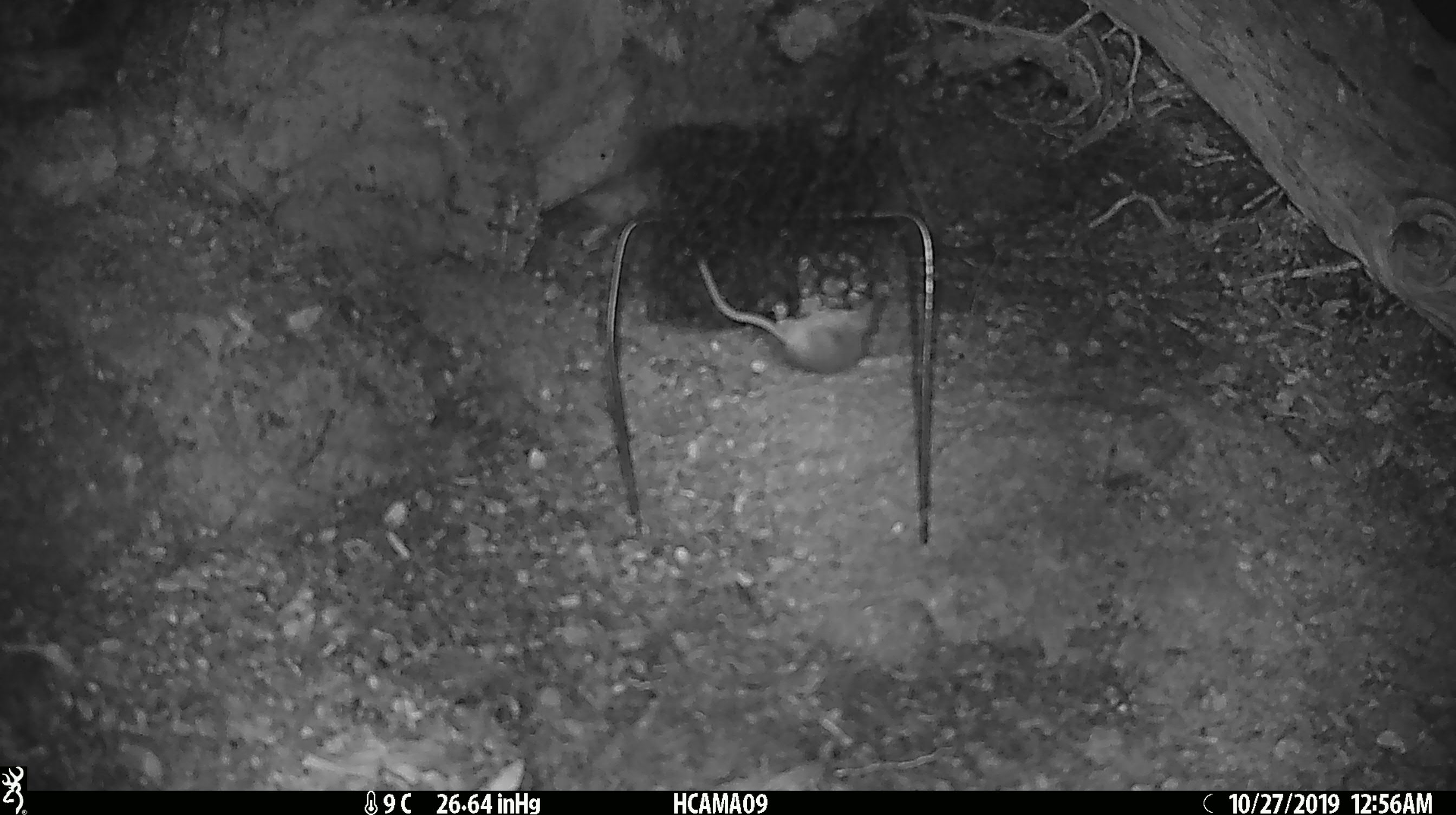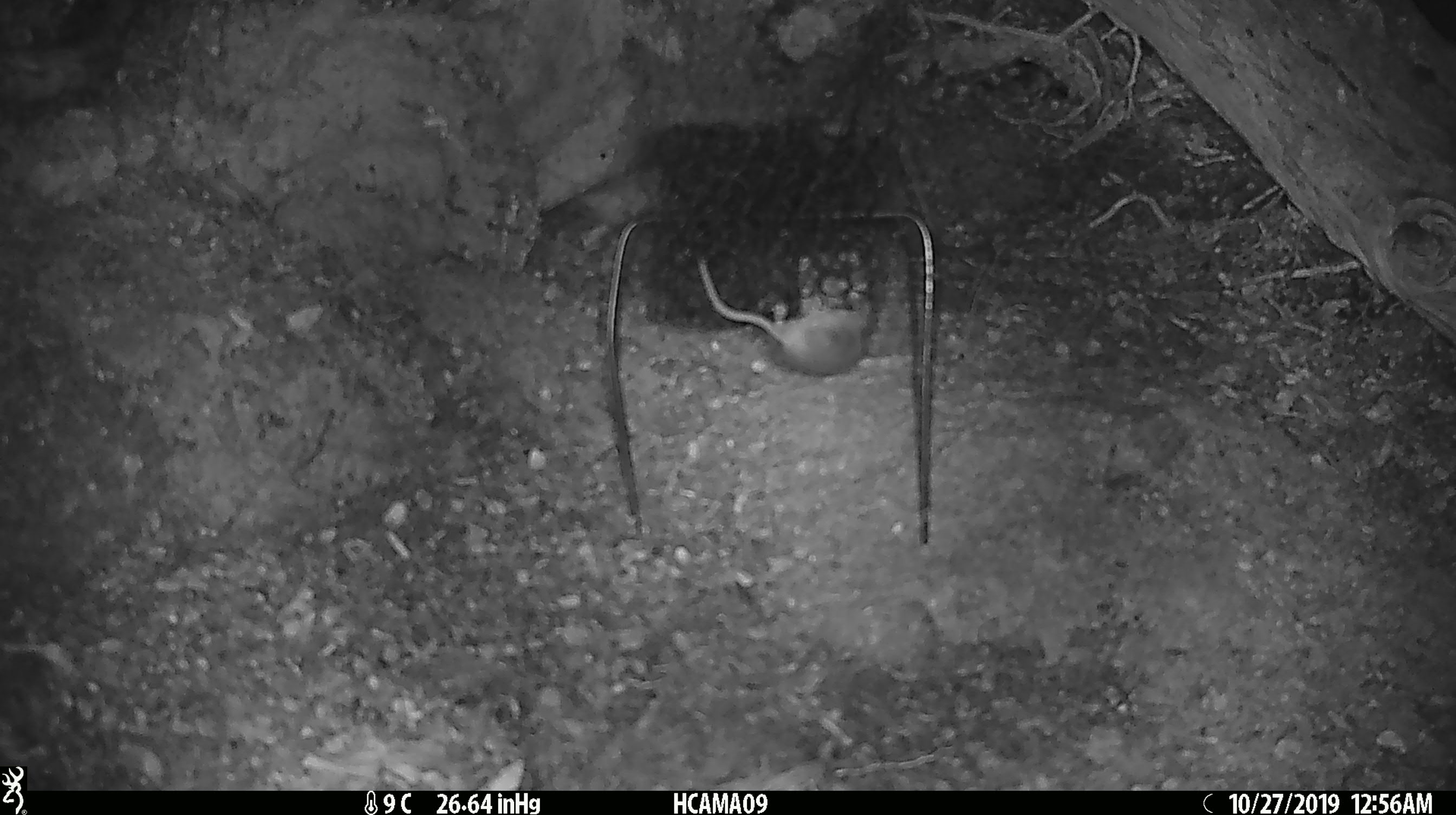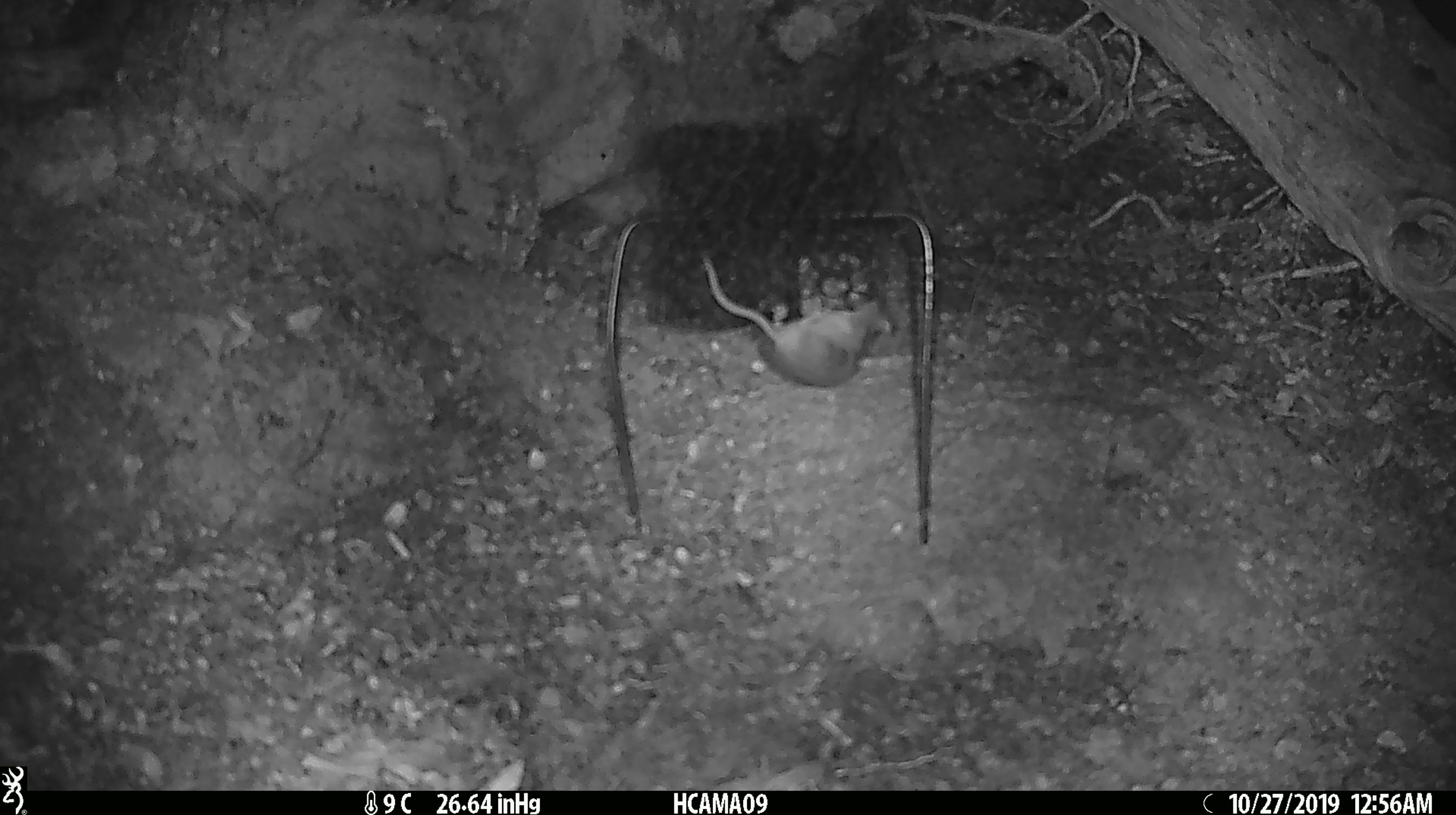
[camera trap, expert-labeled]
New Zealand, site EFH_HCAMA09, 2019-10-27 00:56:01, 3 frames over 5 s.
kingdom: Animalia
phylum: Chordata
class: Mammalia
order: Rodentia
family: Muridae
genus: Mus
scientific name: Mus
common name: mouse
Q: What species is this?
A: Mouse (Mus).